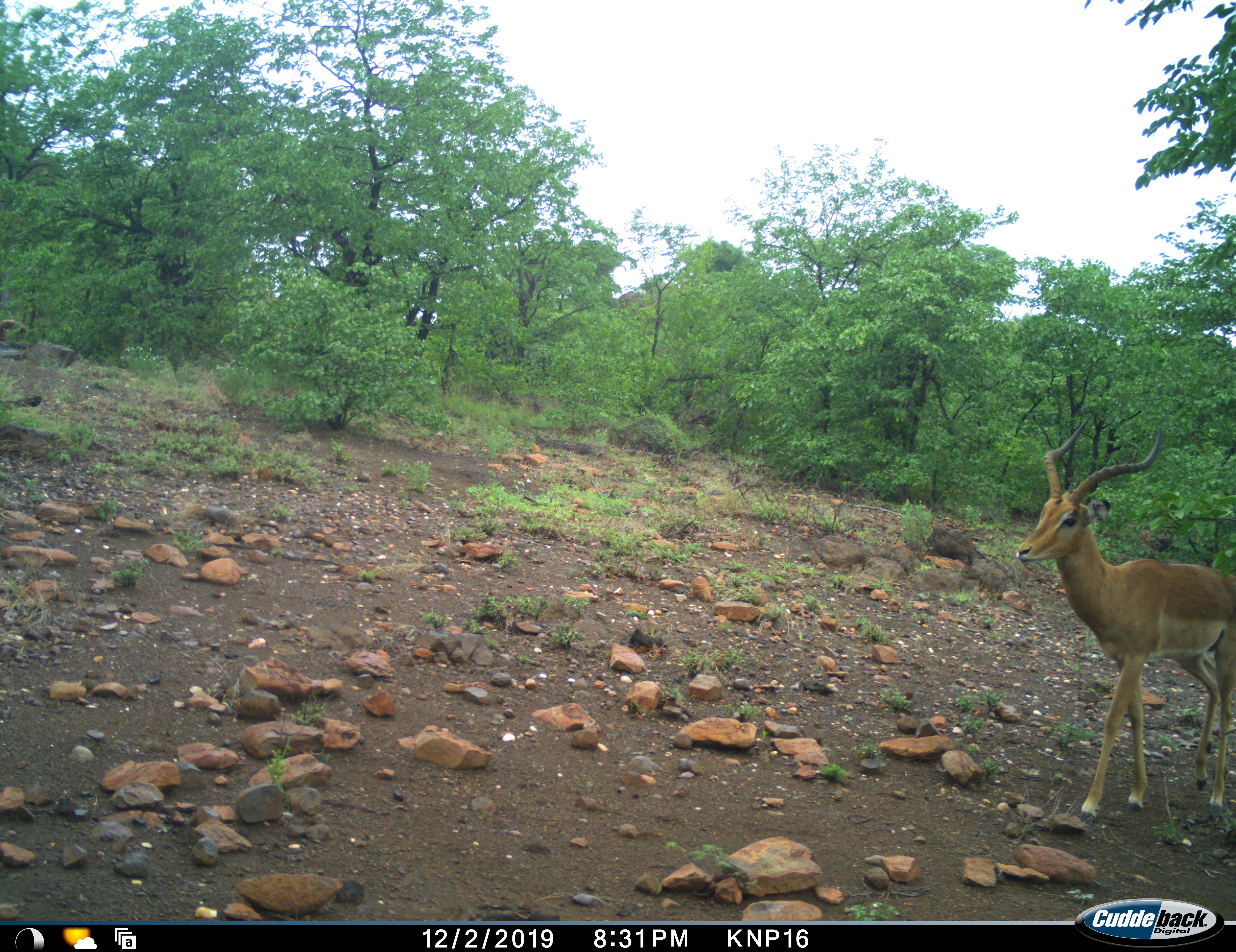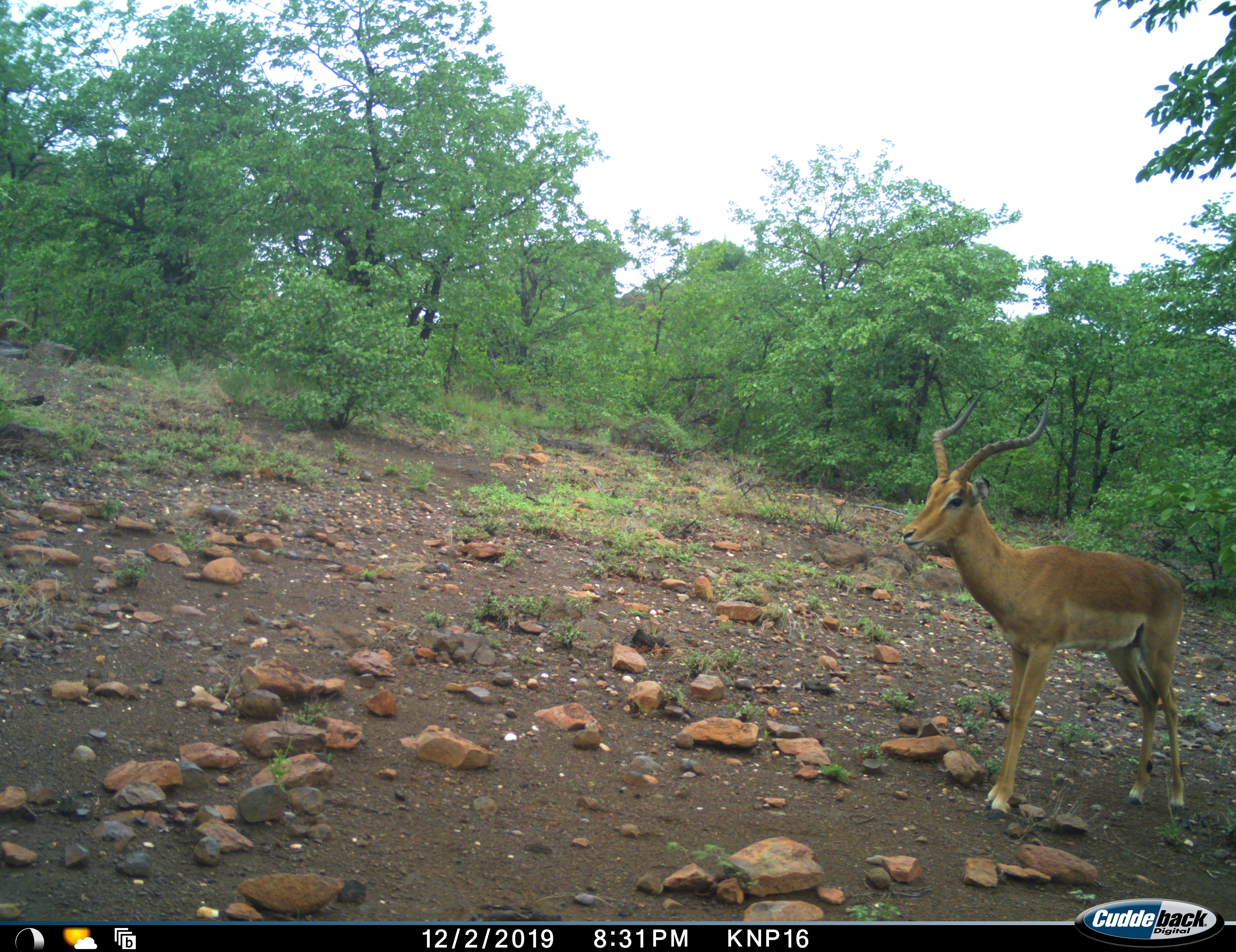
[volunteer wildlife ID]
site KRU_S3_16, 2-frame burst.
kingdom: Animalia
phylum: Chordata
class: Mammalia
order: Artiodactyla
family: Bovidae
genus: Aepyceros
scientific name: Aepyceros melampus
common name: impala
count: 1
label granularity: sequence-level